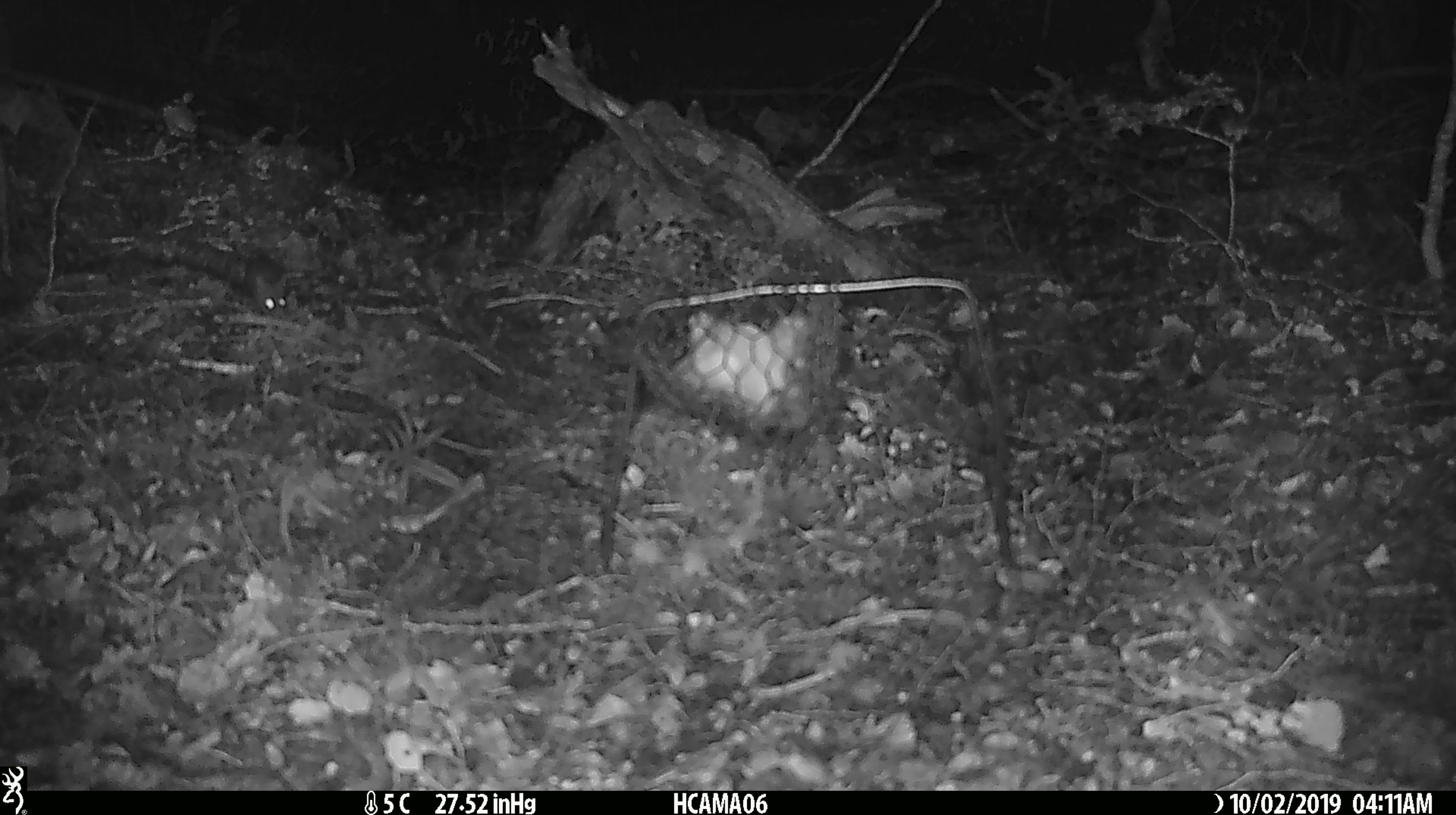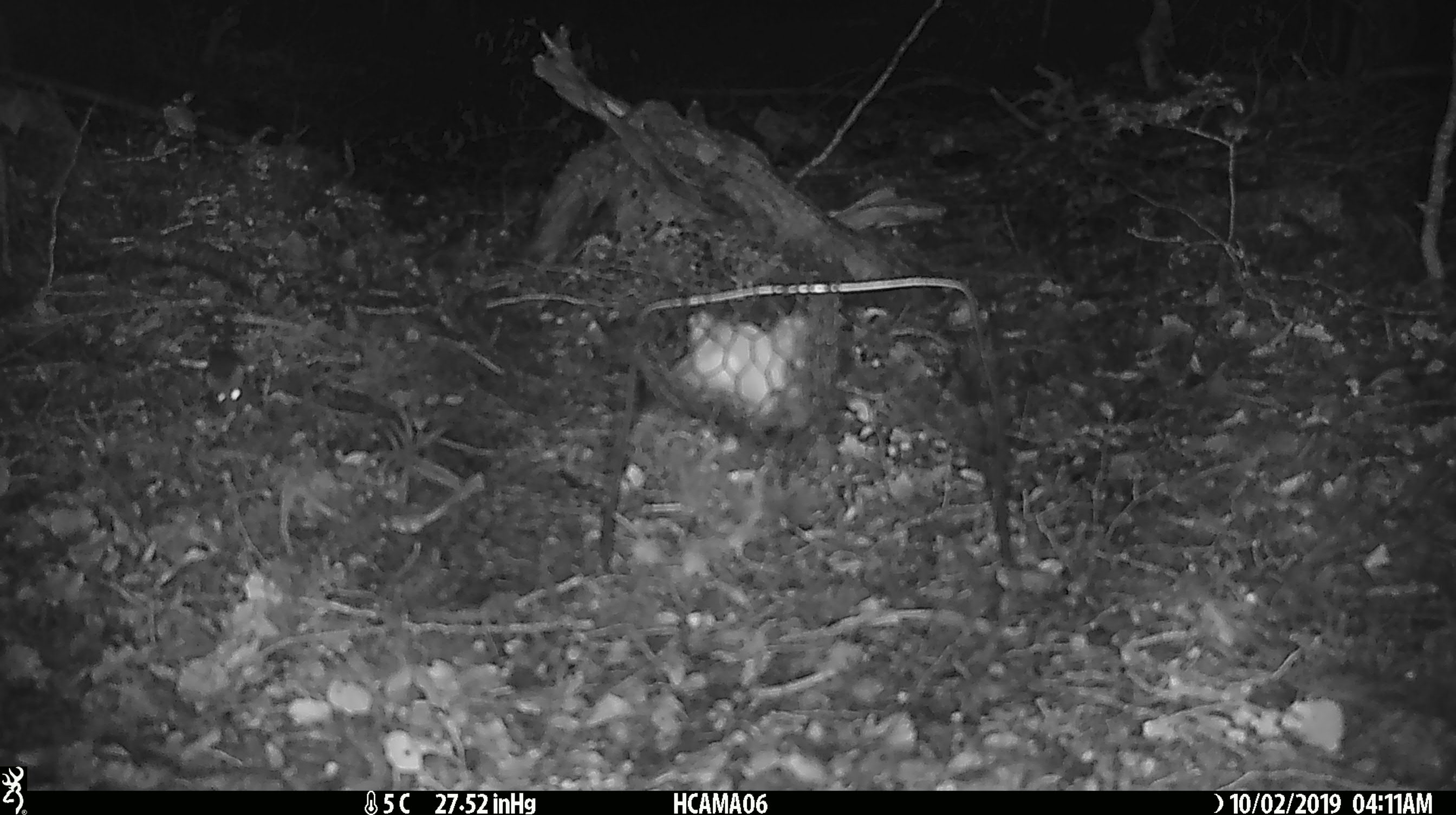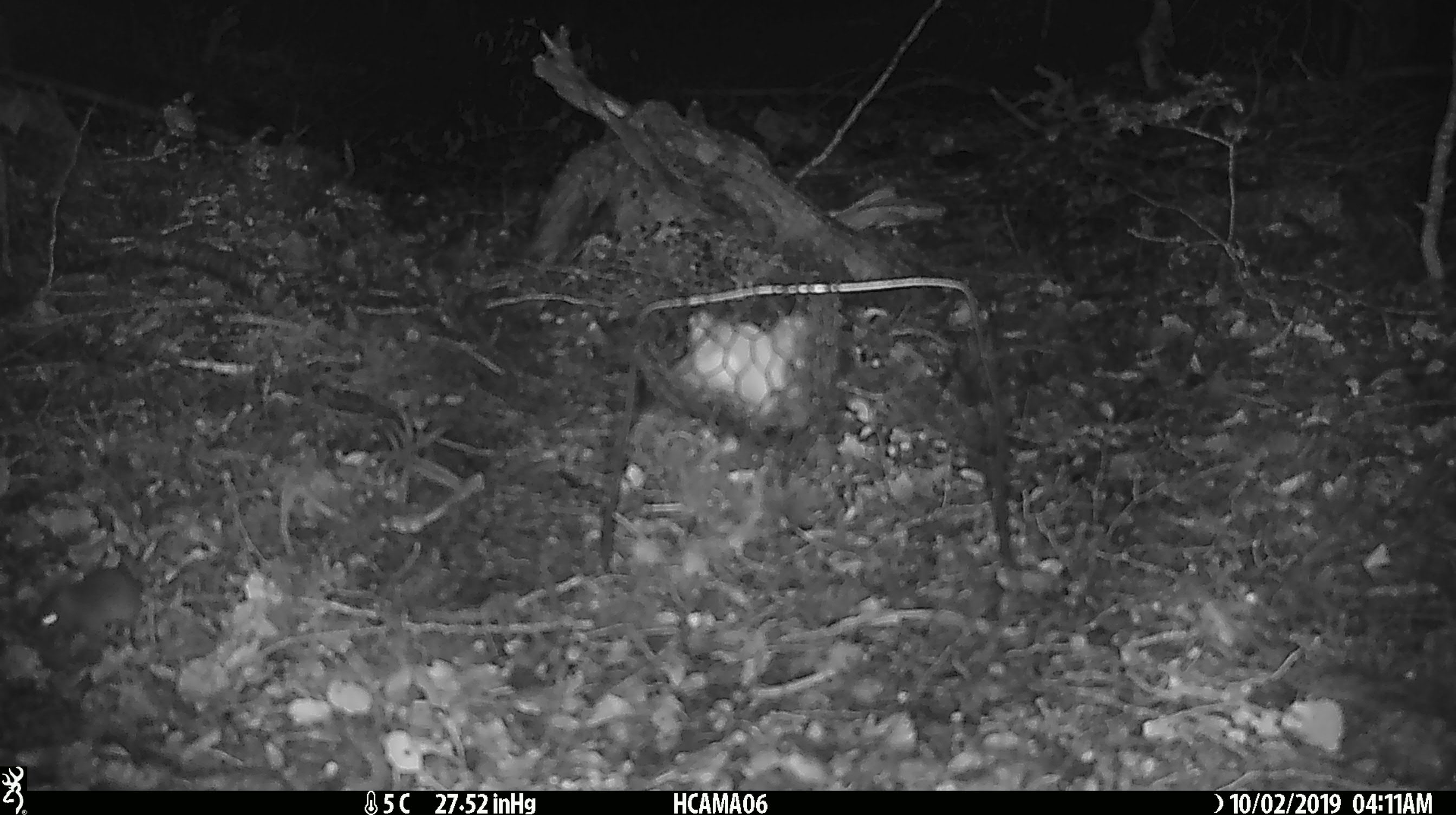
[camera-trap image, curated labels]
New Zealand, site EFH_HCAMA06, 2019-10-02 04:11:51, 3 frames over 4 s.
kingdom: Animalia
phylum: Chordata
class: Mammalia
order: Rodentia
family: Muridae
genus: Mus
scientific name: Mus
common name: mouse